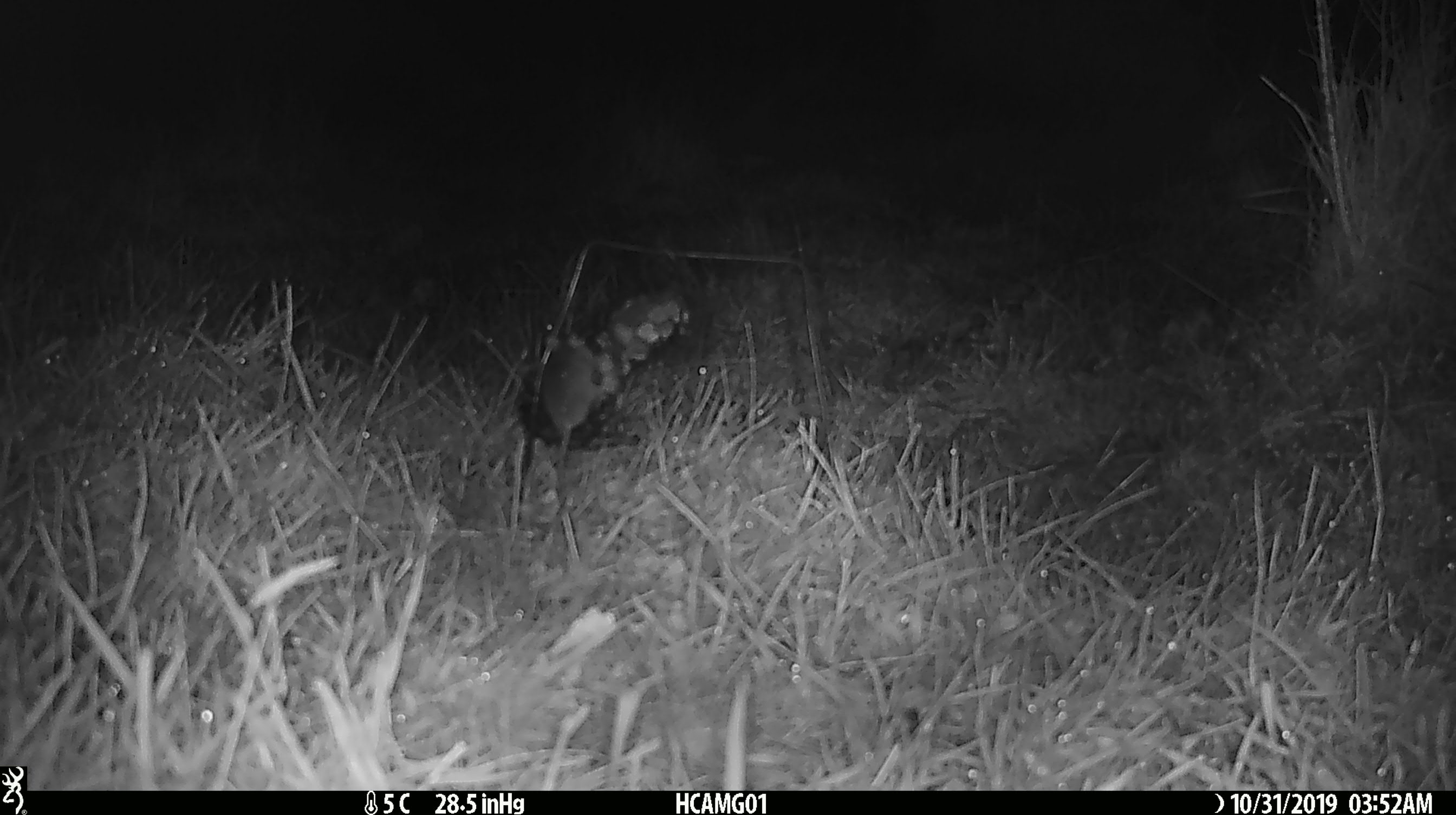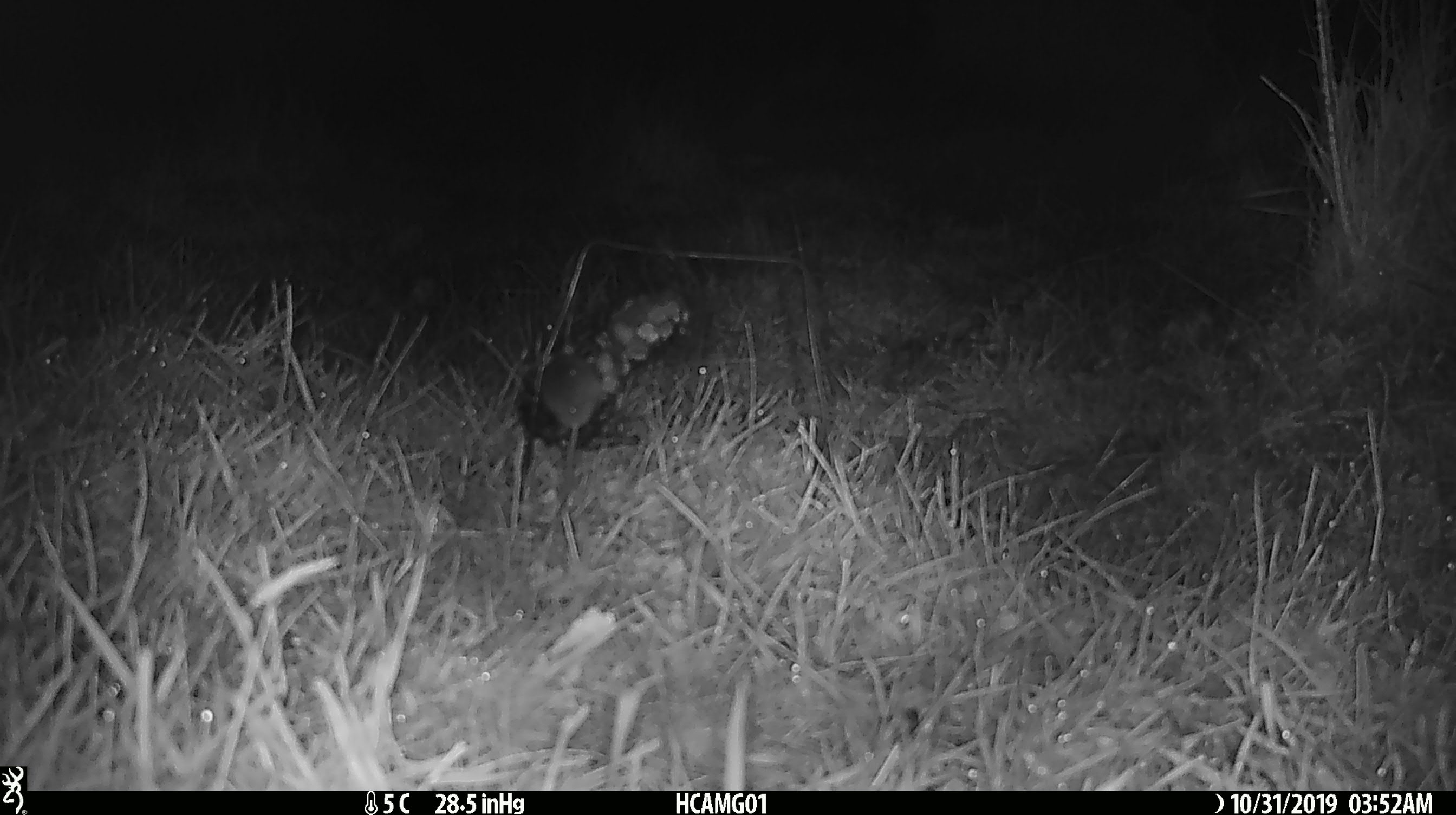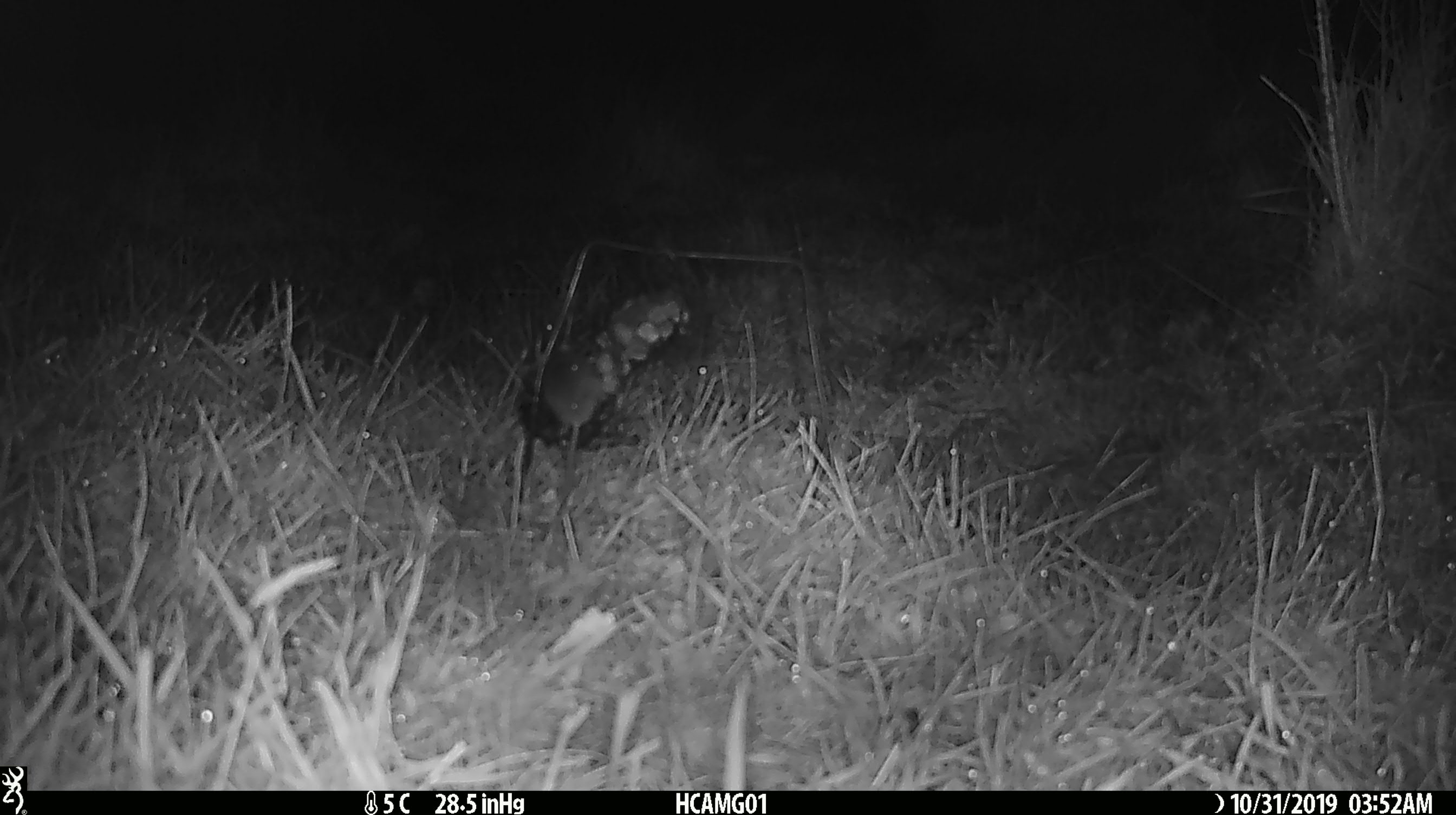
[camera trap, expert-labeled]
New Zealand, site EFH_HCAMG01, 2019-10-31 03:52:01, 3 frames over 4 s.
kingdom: Animalia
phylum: Chordata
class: Mammalia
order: Rodentia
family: Muridae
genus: Mus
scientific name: Mus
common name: mouse